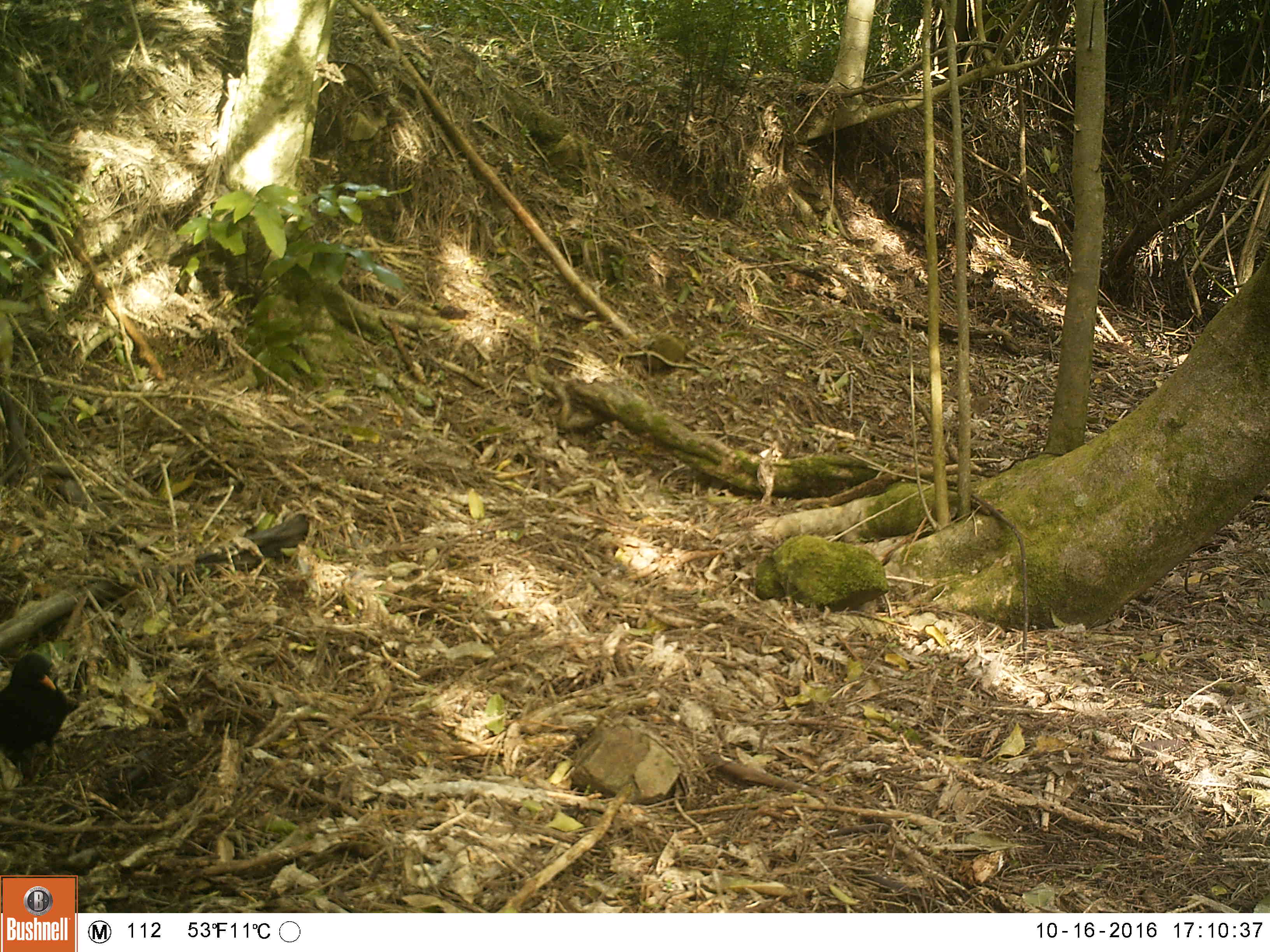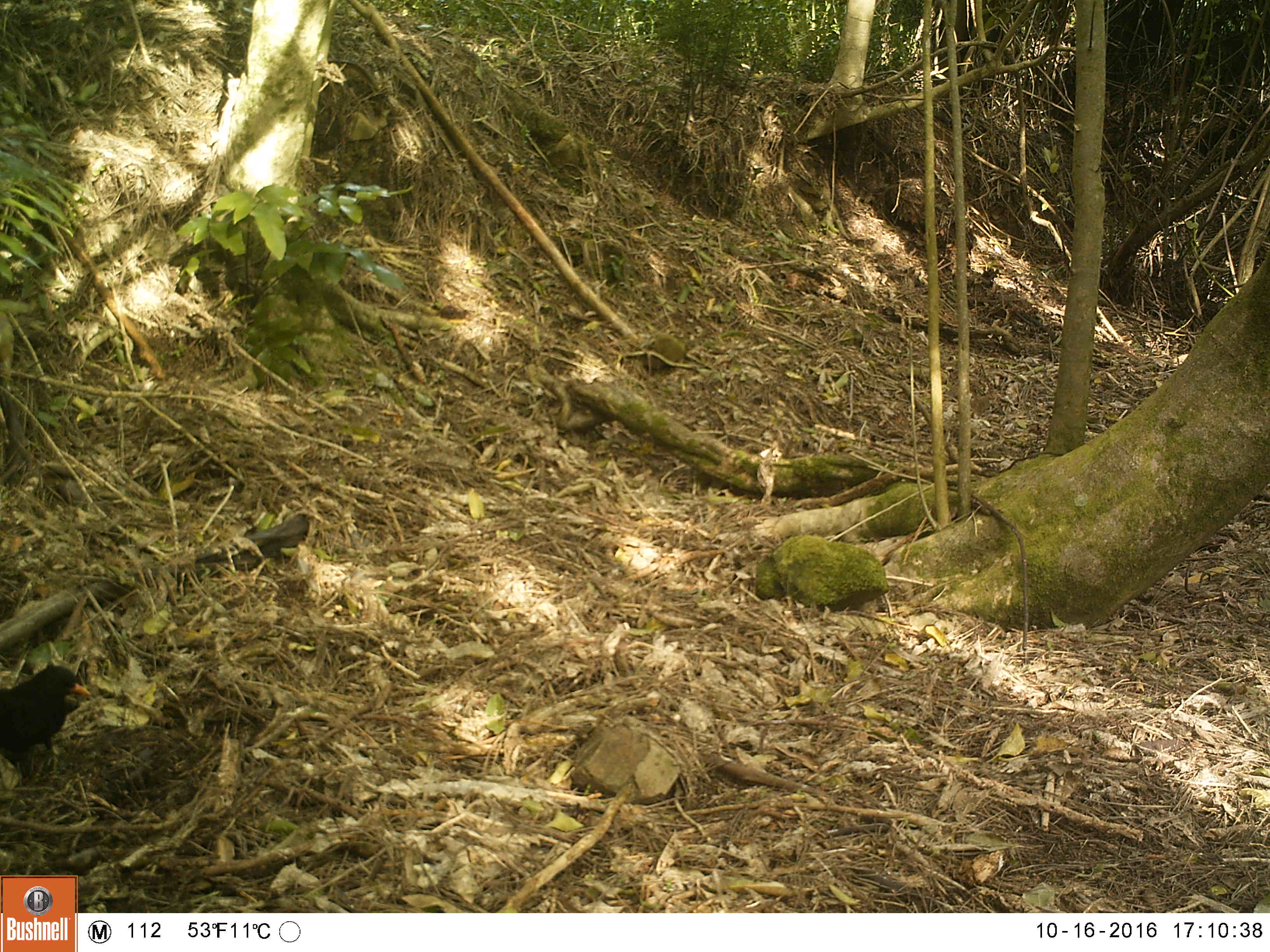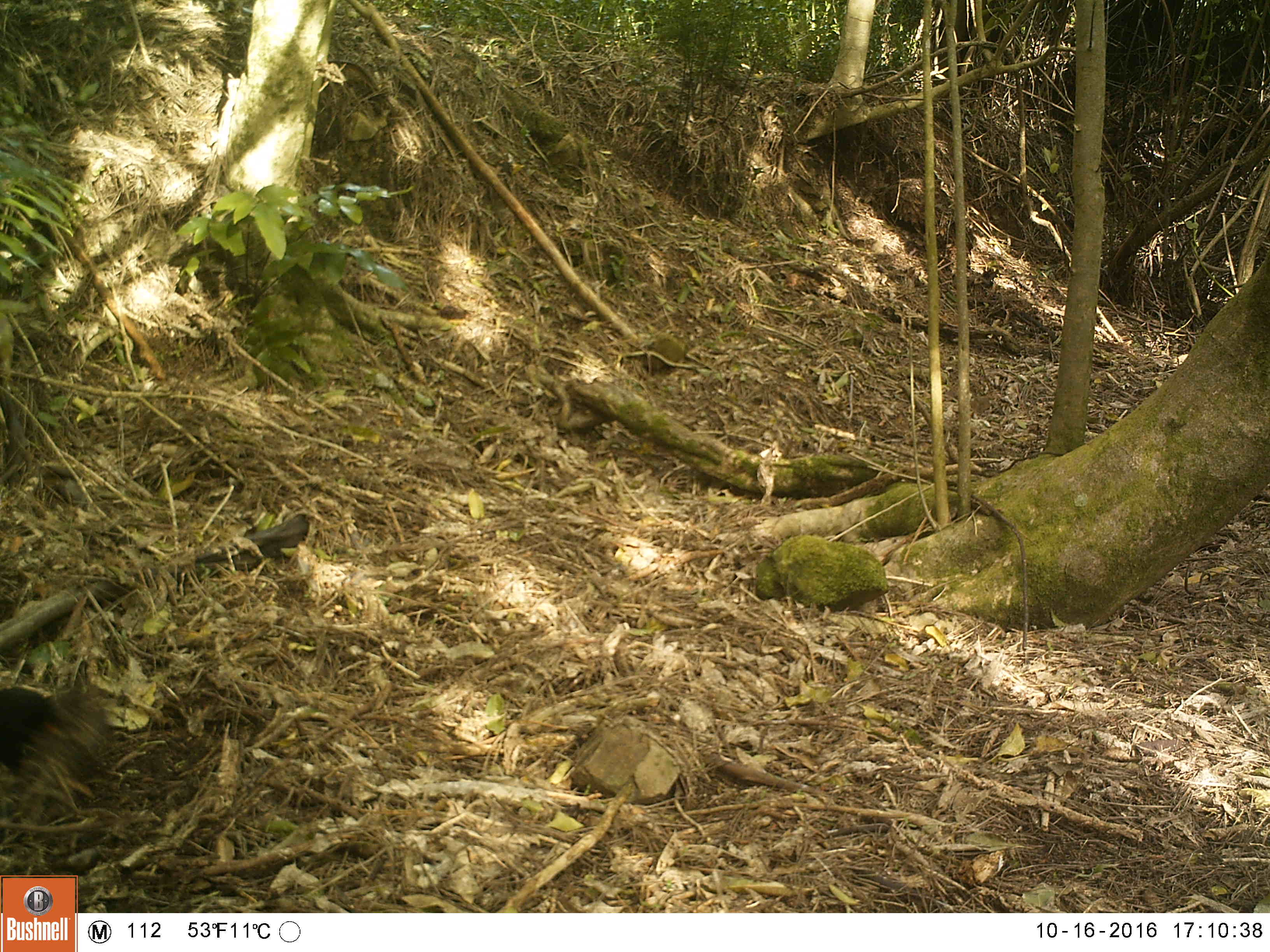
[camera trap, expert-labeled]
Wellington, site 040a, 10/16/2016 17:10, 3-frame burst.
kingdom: Animalia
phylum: Chordata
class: Aves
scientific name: Aves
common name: bird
Bird (Aves).